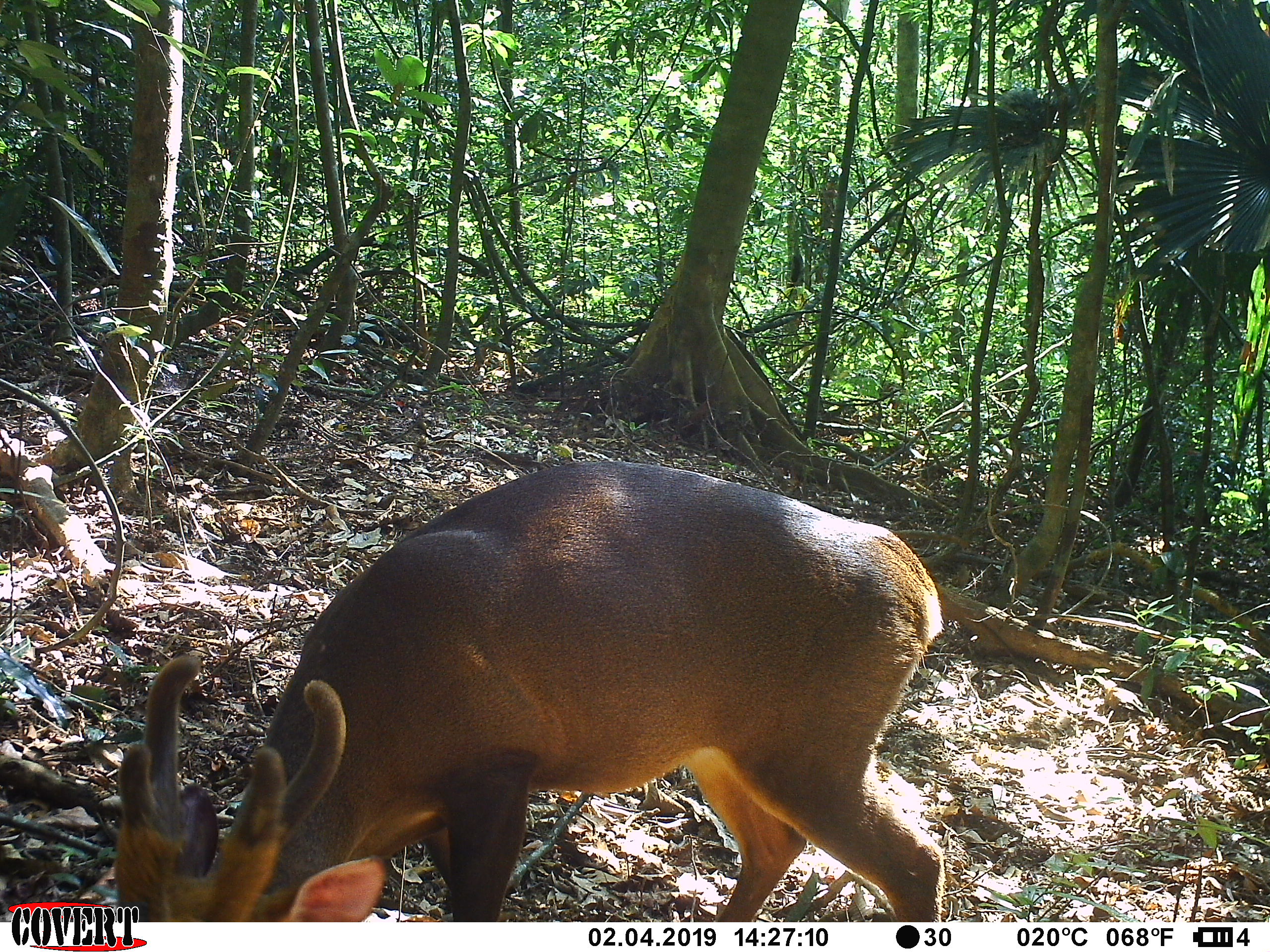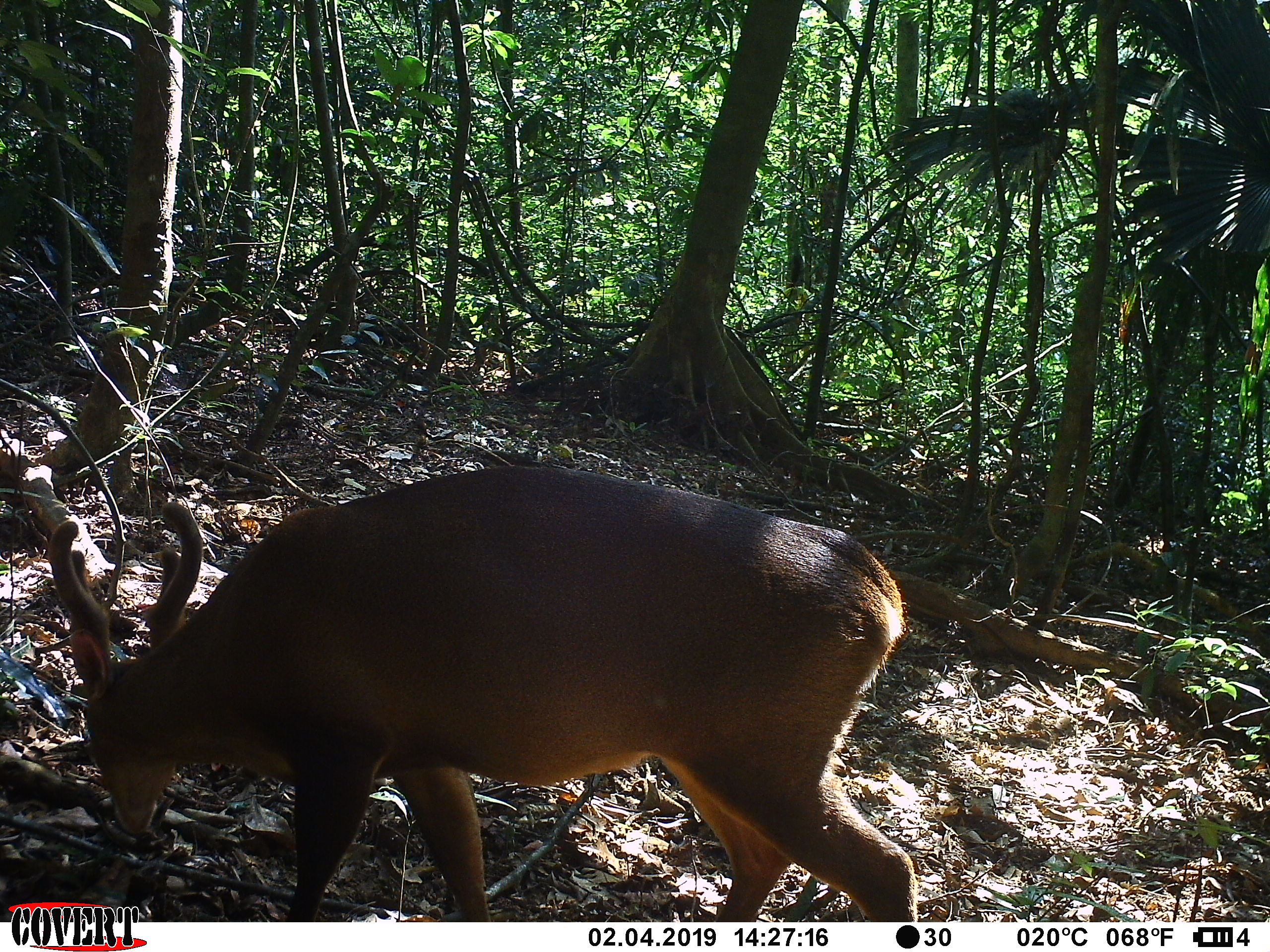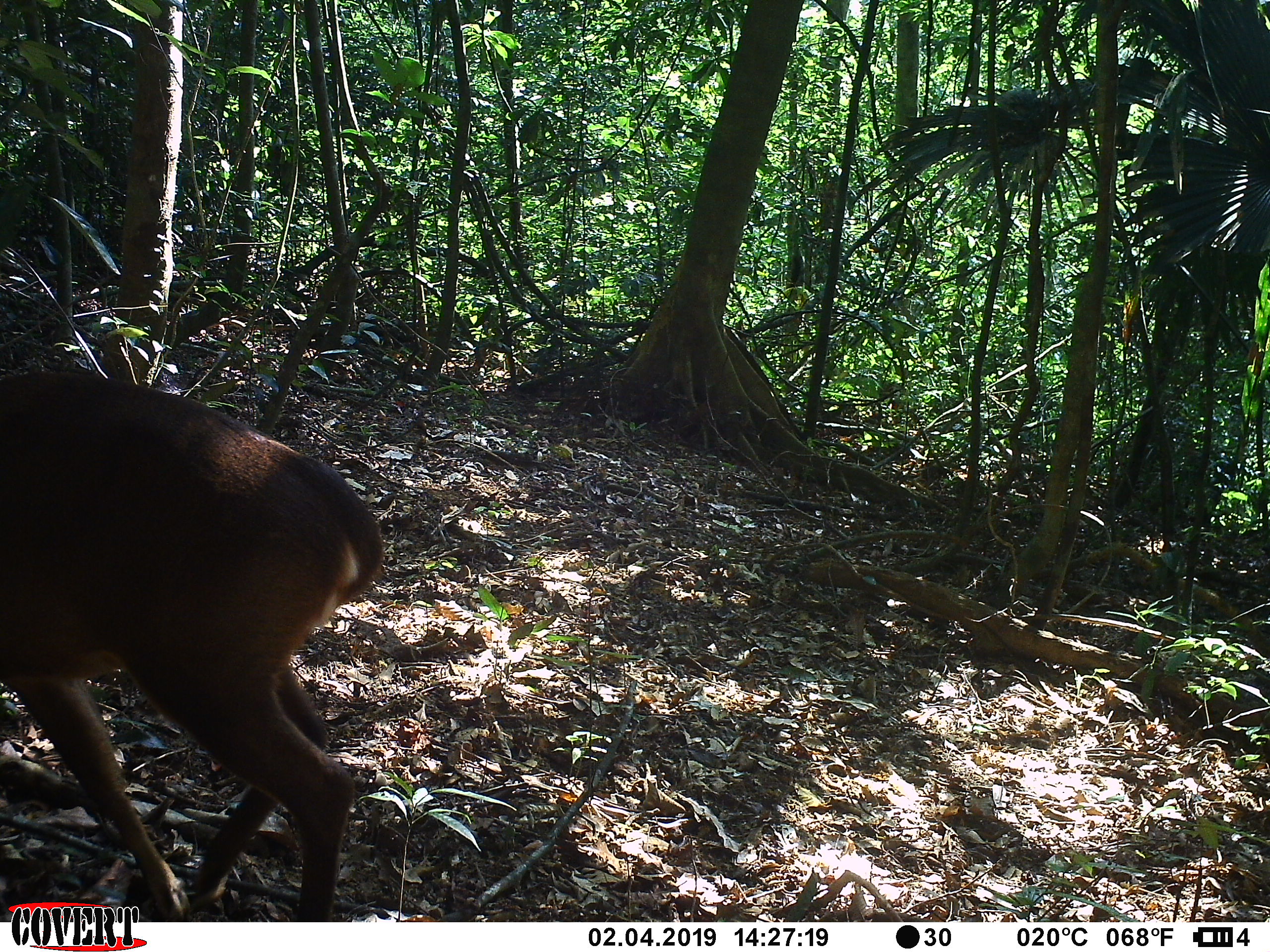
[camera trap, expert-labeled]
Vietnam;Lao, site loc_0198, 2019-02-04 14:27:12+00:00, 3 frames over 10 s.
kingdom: Animalia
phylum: Chordata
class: Mammalia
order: Artiodactyla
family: Cervidae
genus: Muntiacus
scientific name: Muntiacus vuquangensis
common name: large-antlered muntjac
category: large antlered muntjac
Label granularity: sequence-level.